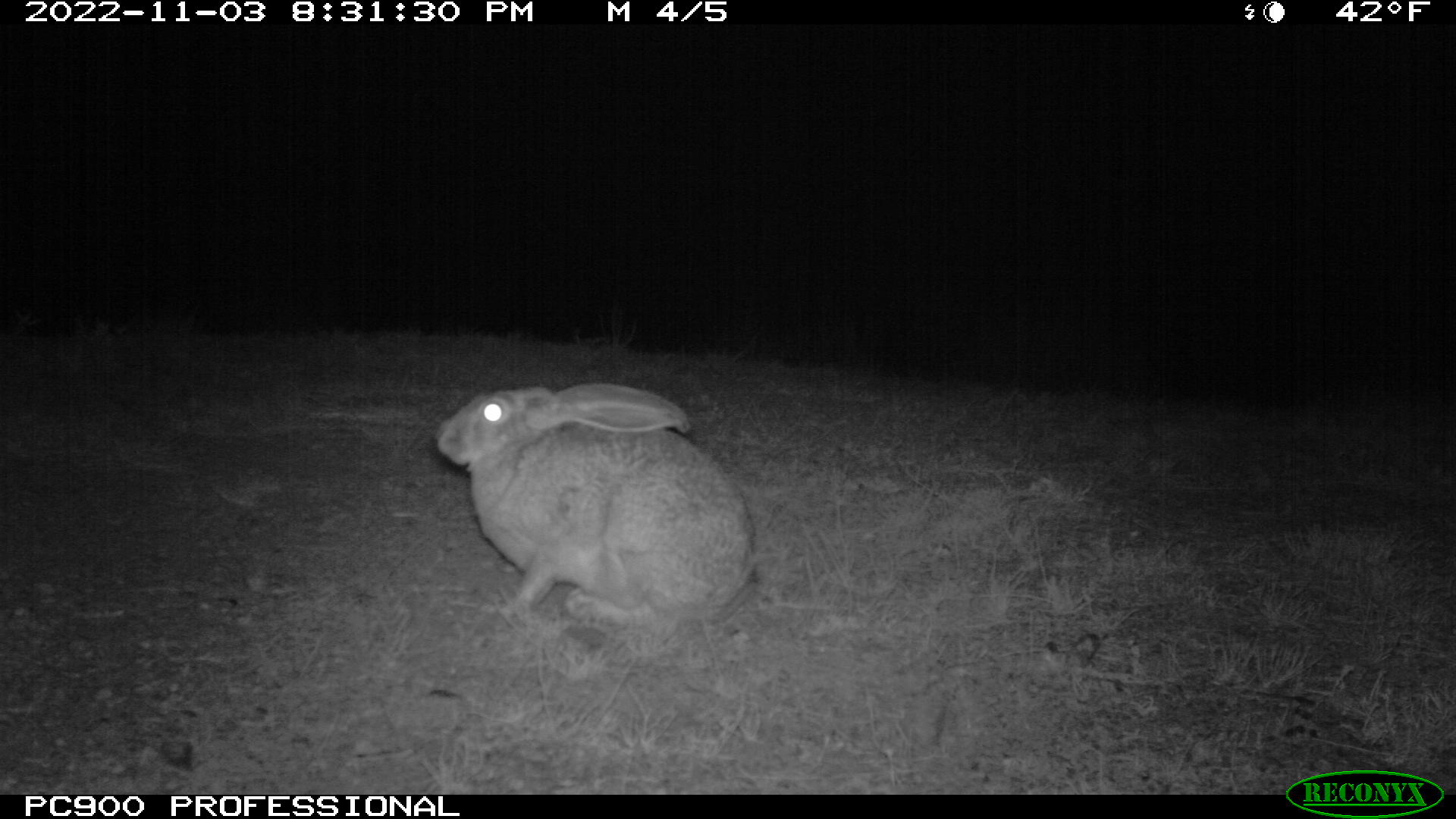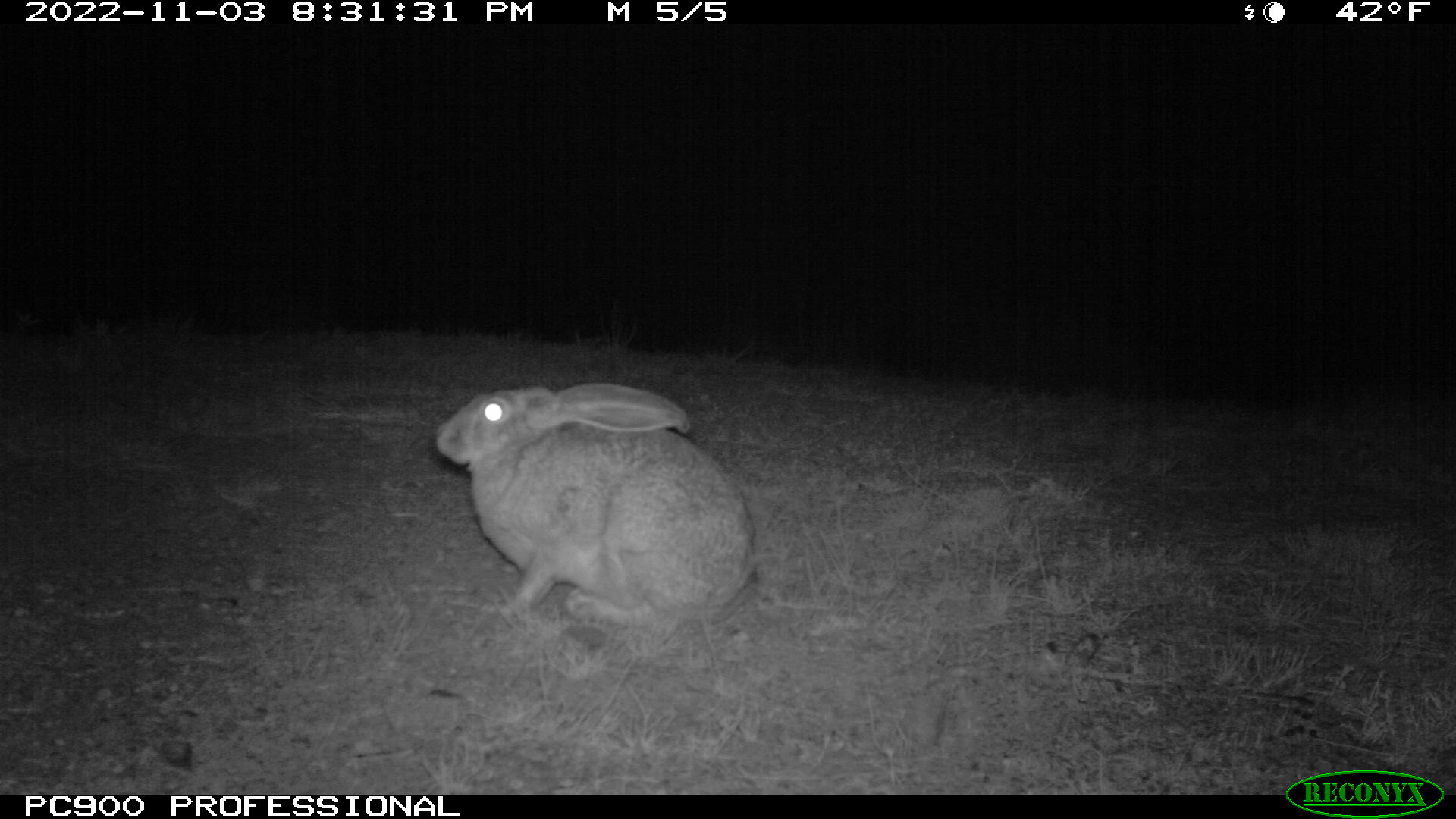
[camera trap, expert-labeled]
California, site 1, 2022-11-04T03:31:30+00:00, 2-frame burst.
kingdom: Animalia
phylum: Chordata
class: Mammalia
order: Lagomorpha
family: Leporidae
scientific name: Leporidae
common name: rabbit